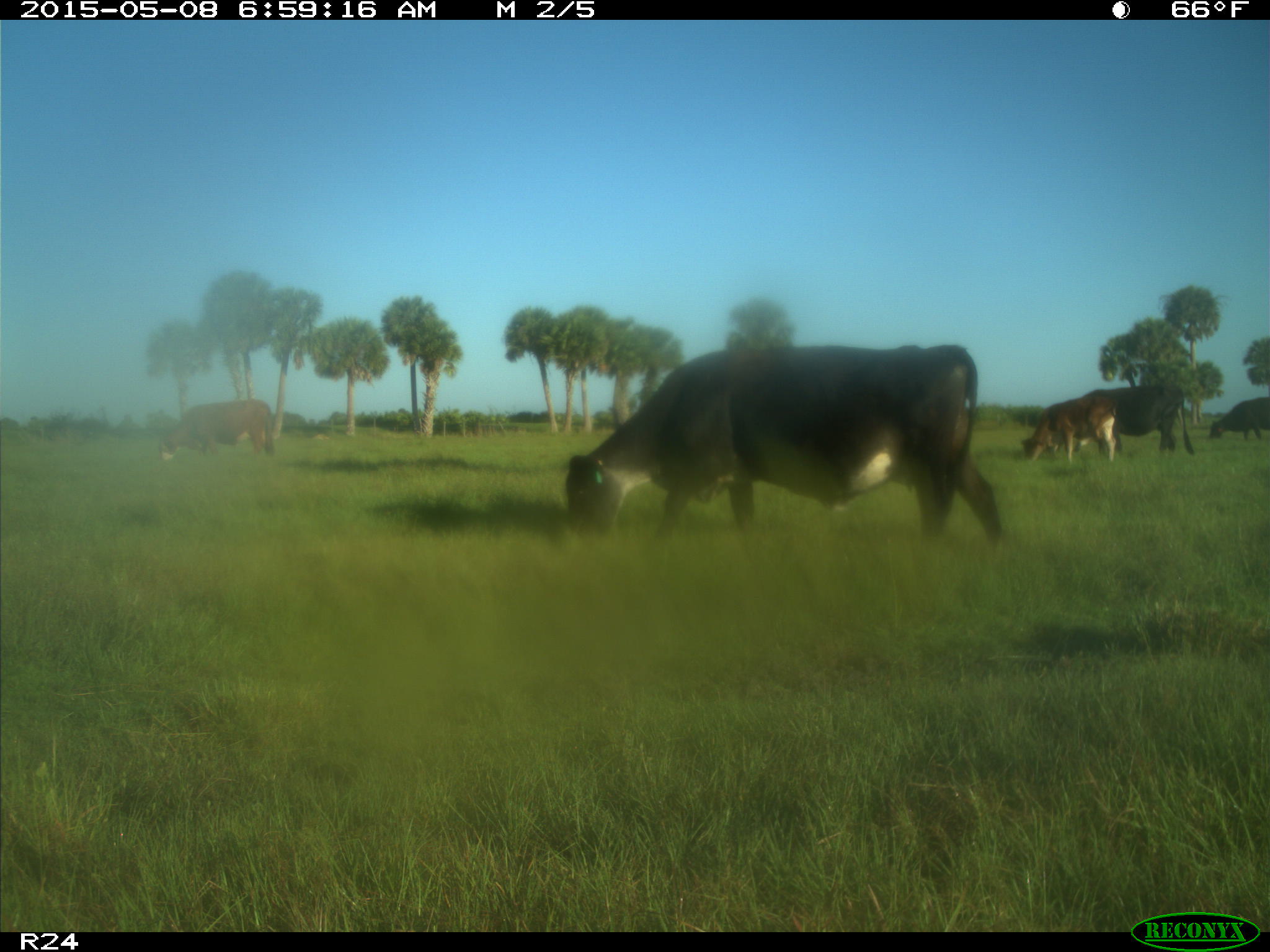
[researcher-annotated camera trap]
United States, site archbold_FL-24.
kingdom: Animalia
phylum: Chordata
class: Mammalia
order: Artiodactyla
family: Bovidae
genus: Bos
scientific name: Bos taurus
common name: domestic cow